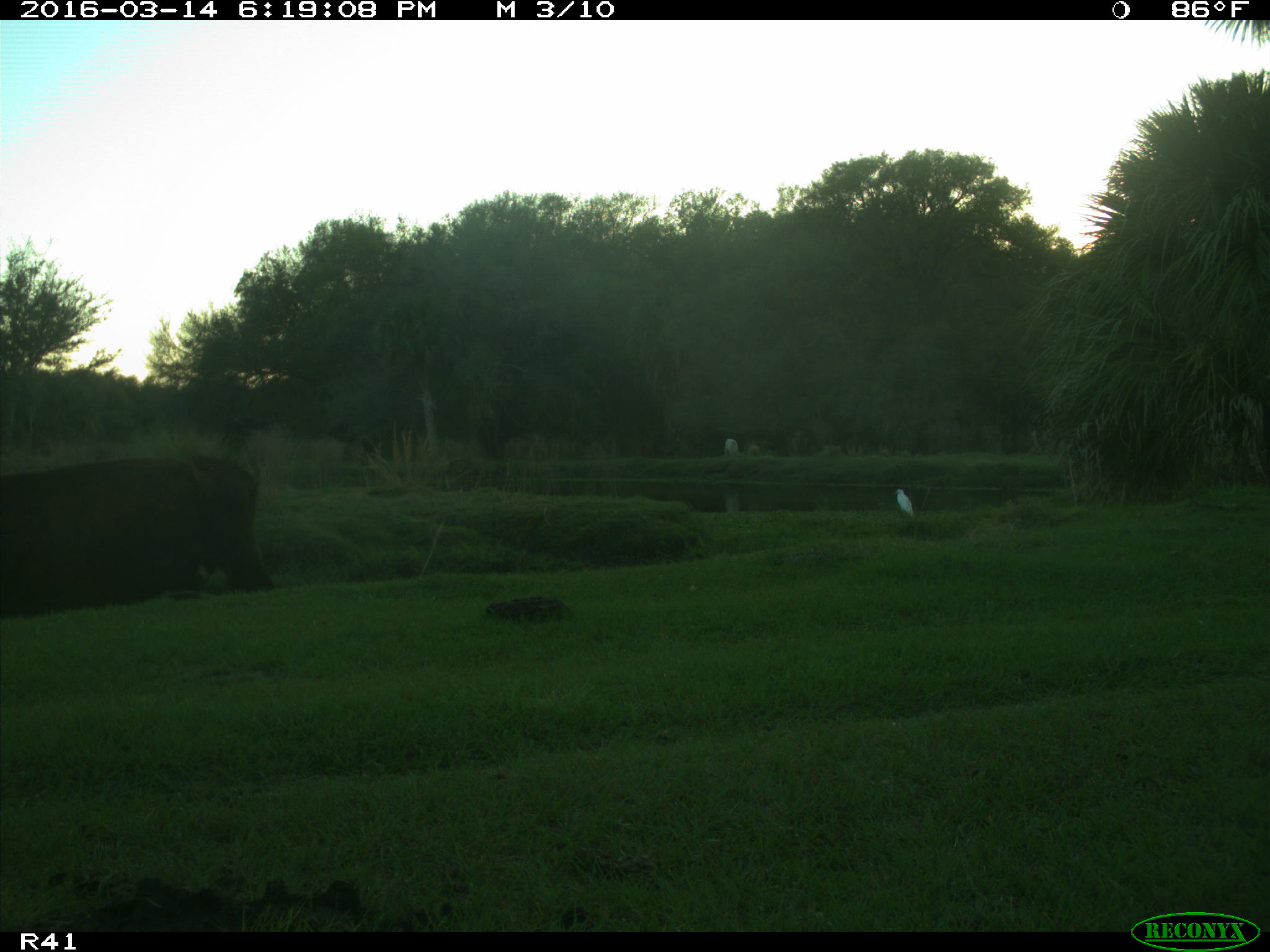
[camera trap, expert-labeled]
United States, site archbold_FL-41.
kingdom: Animalia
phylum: Chordata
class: Mammalia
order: Artiodactyla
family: Bovidae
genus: Bos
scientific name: Bos taurus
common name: domestic cow